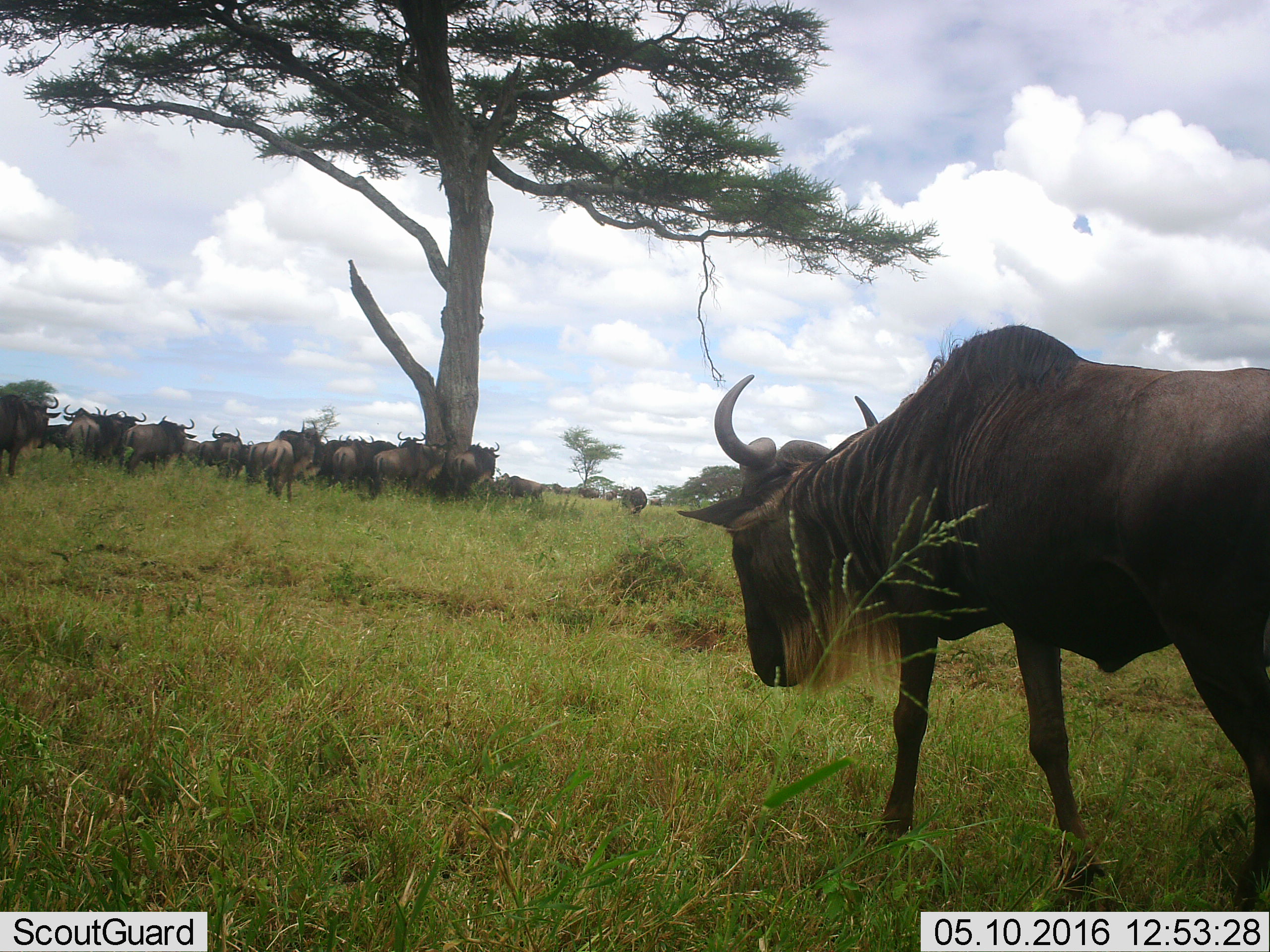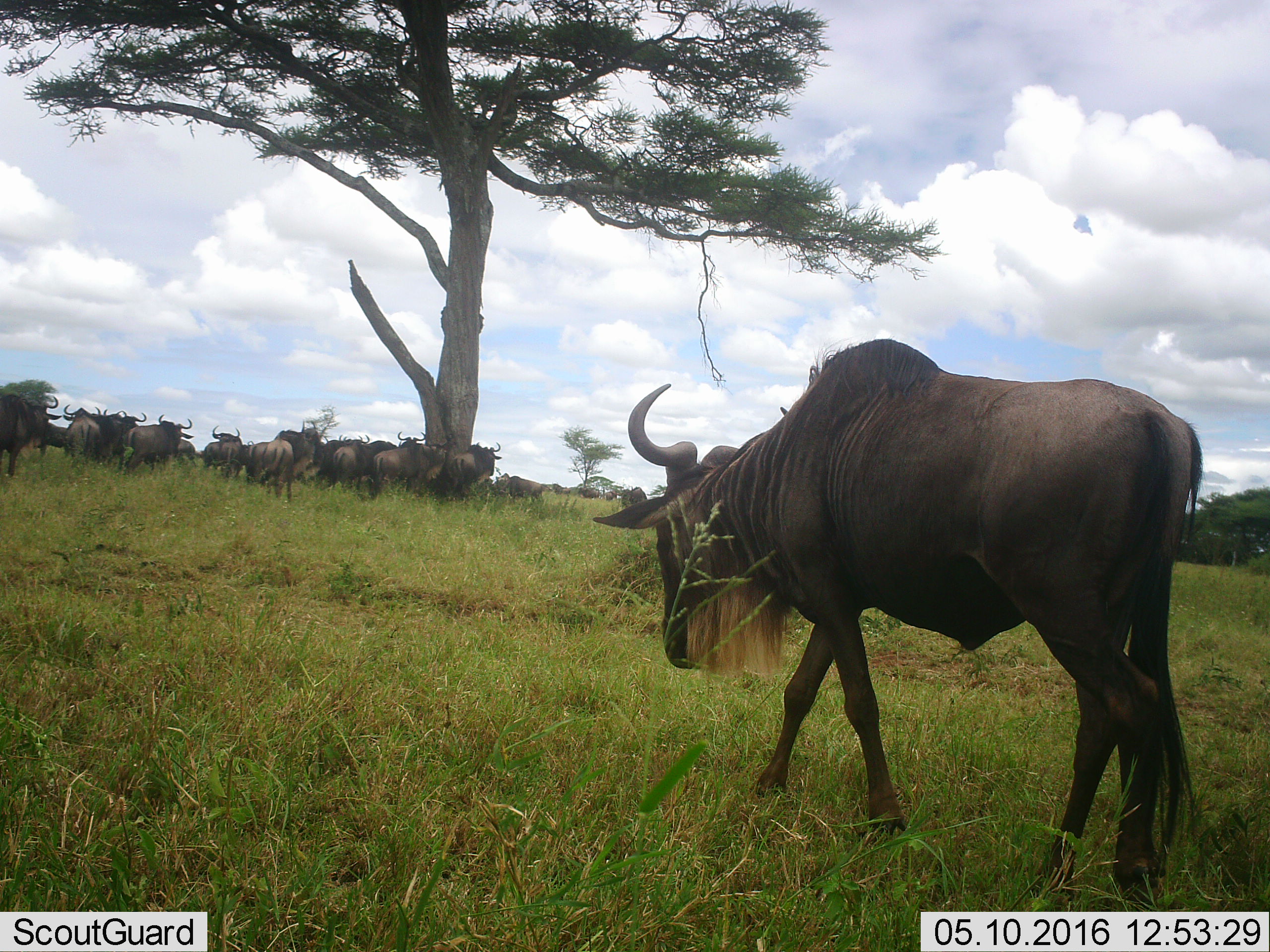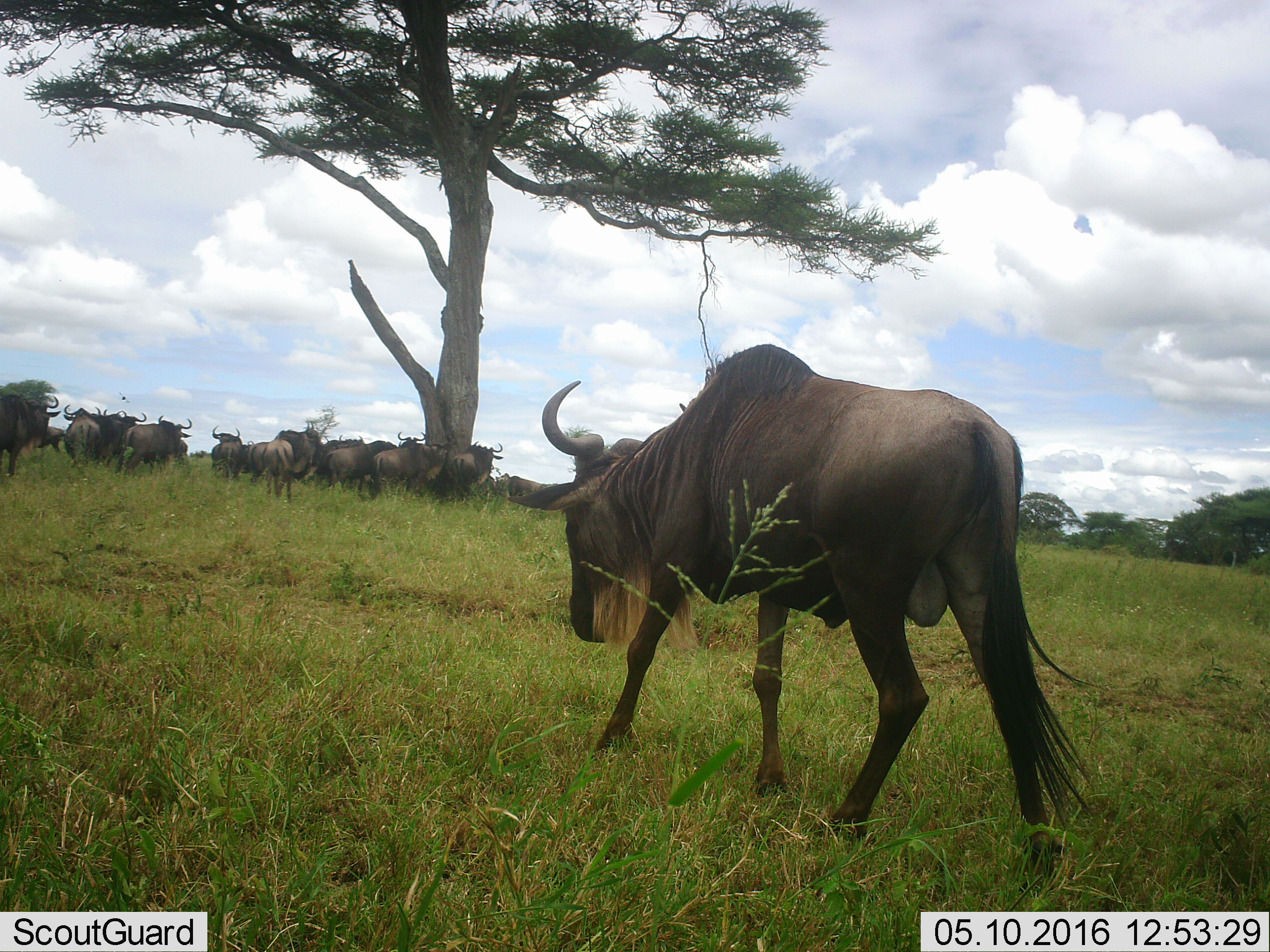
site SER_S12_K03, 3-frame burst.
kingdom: Animalia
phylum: Chordata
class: Mammalia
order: Artiodactyla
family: Bovidae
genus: Connochaetes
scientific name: Connochaetes taurinus taurinus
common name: blue wildebeest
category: wildebeestblue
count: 11-50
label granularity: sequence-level